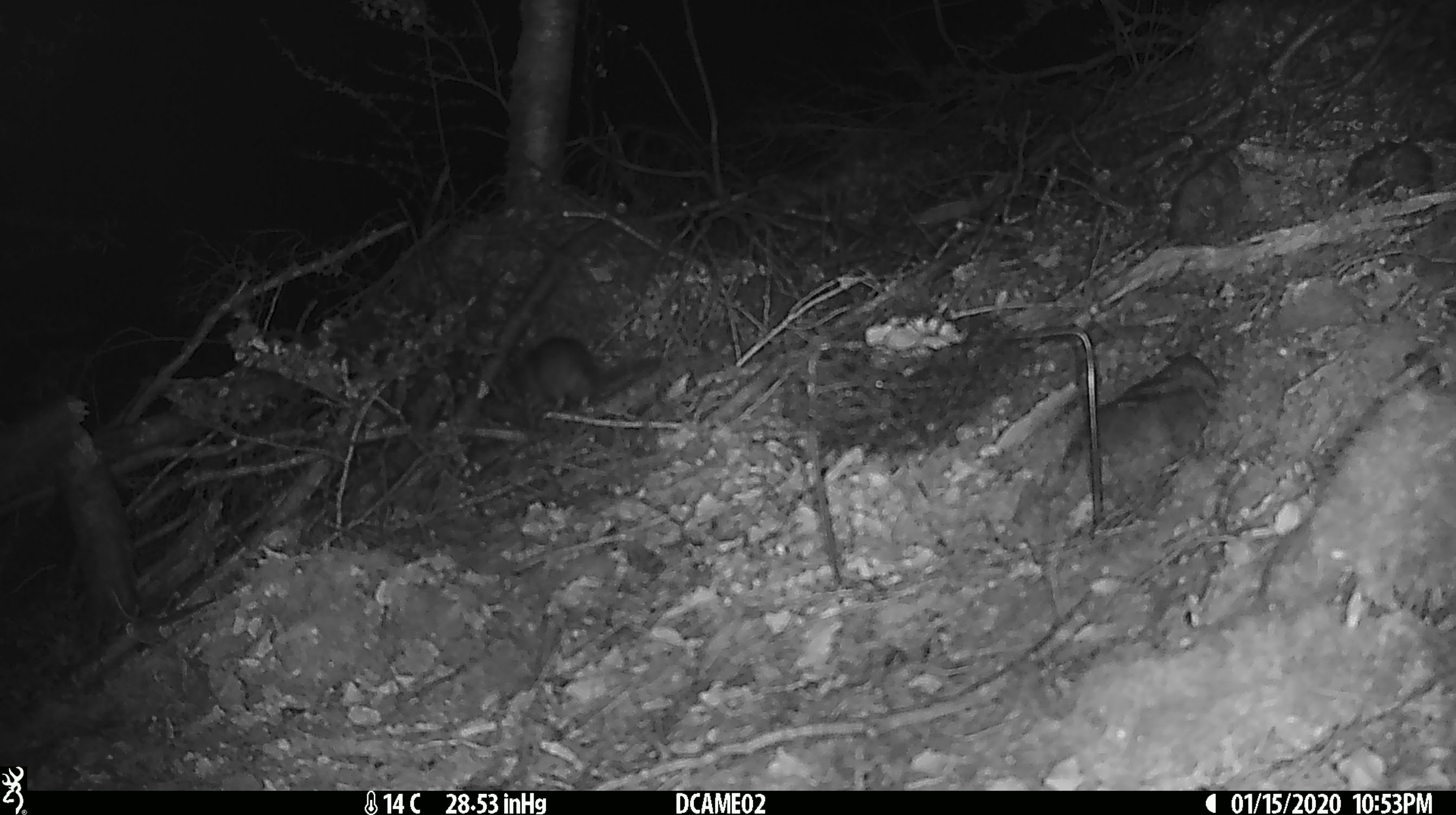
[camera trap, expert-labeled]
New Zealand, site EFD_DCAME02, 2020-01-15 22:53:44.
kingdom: Animalia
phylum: Chordata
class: Mammalia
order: Rodentia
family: Muridae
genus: Rattus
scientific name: Rattus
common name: rat